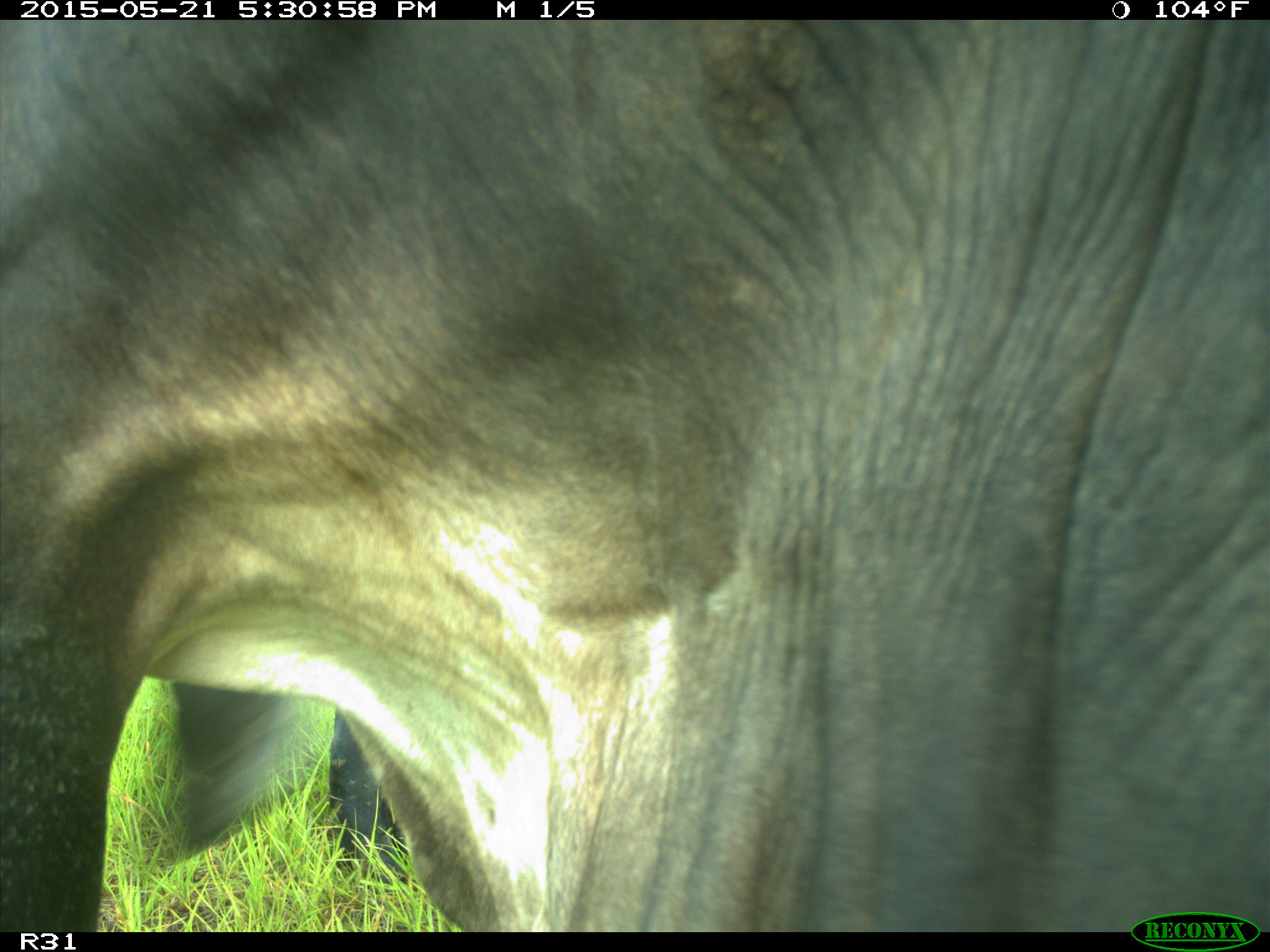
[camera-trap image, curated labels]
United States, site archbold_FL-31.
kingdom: Animalia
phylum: Chordata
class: Mammalia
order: Artiodactyla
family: Bovidae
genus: Bos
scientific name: Bos taurus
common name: domestic cow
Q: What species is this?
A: Bos taurus (domestic cow).